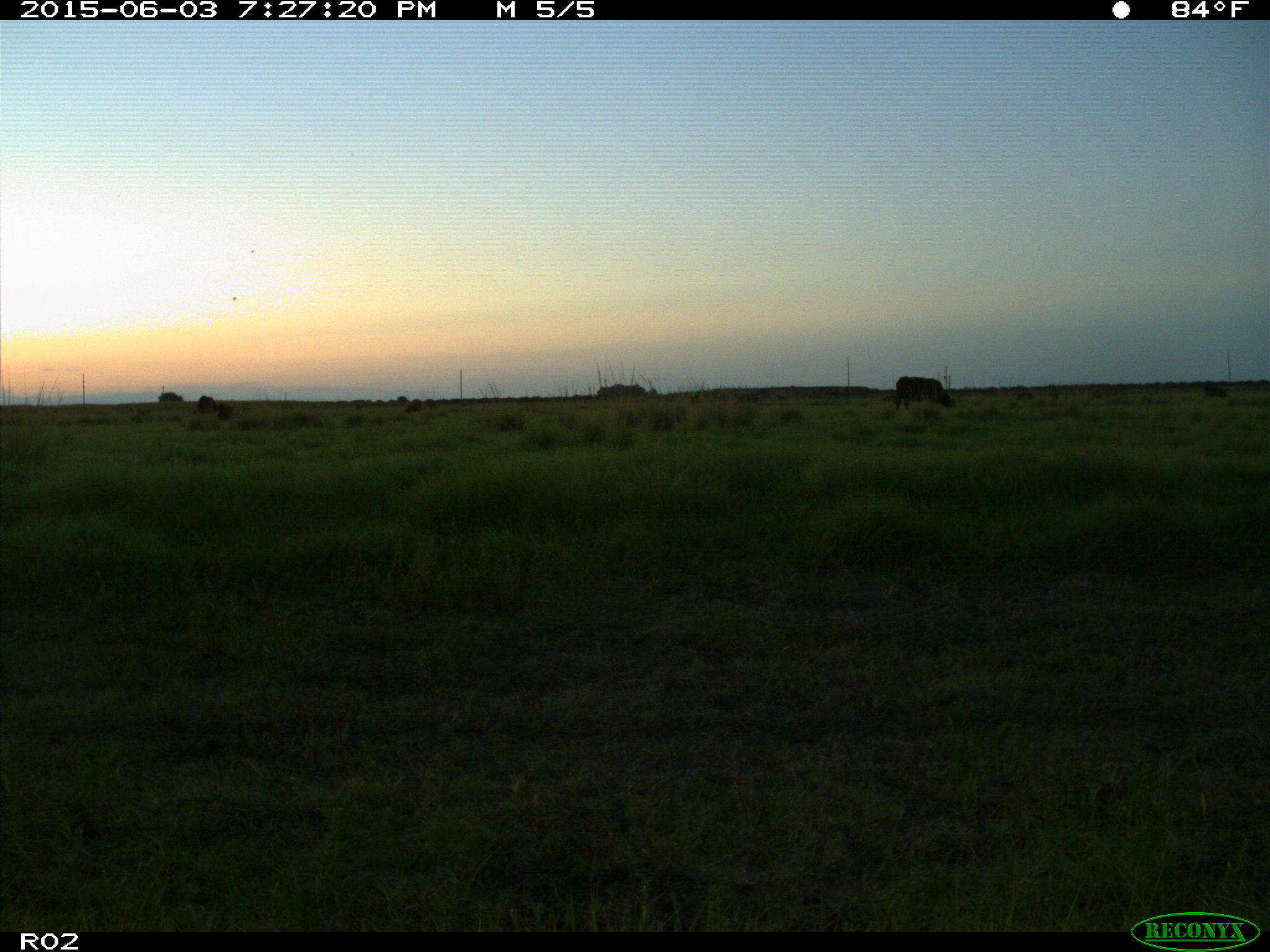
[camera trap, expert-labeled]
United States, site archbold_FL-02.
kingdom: Animalia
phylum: Chordata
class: Mammalia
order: Artiodactyla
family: Bovidae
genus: Bos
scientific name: Bos taurus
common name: domestic cow